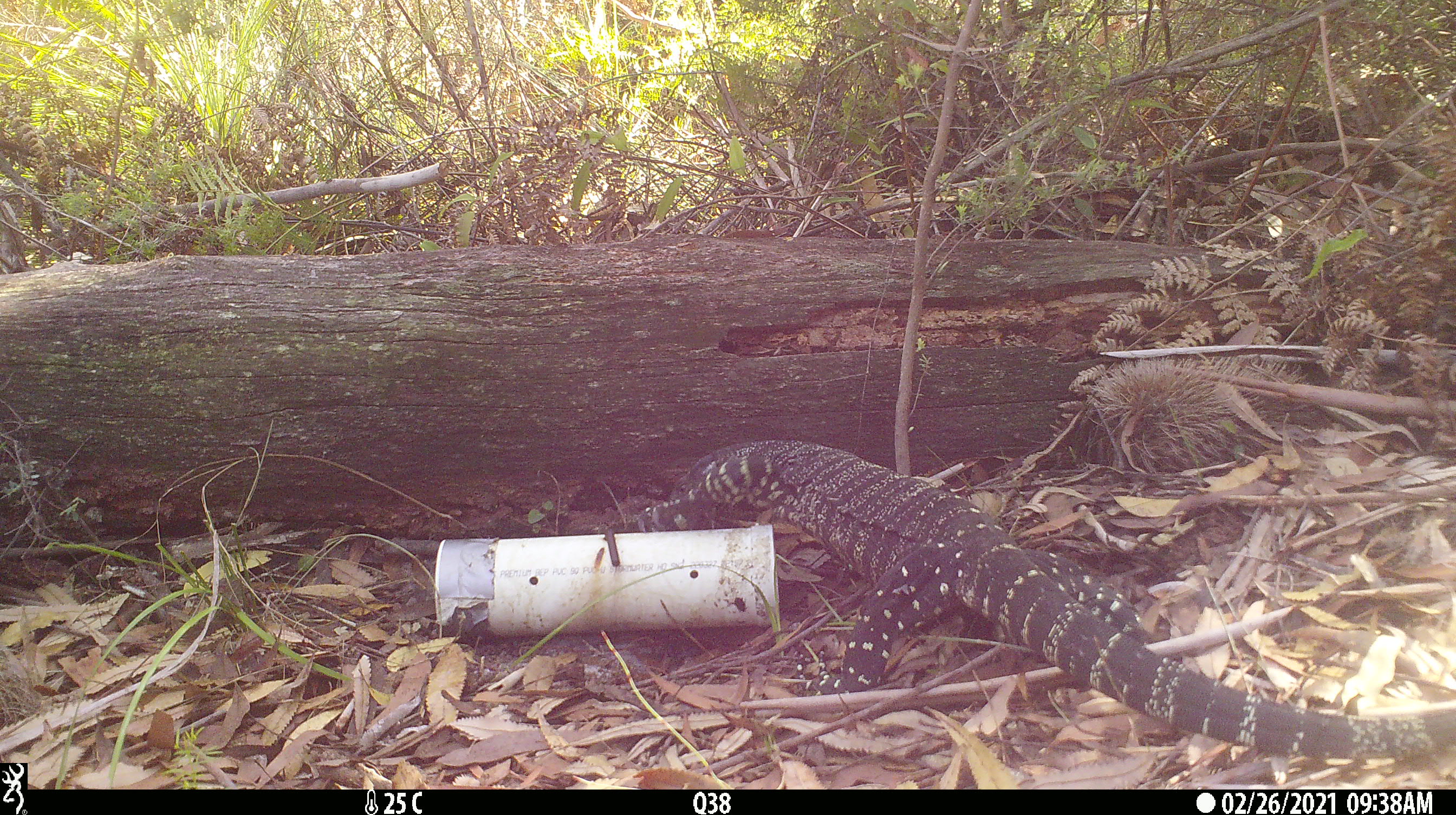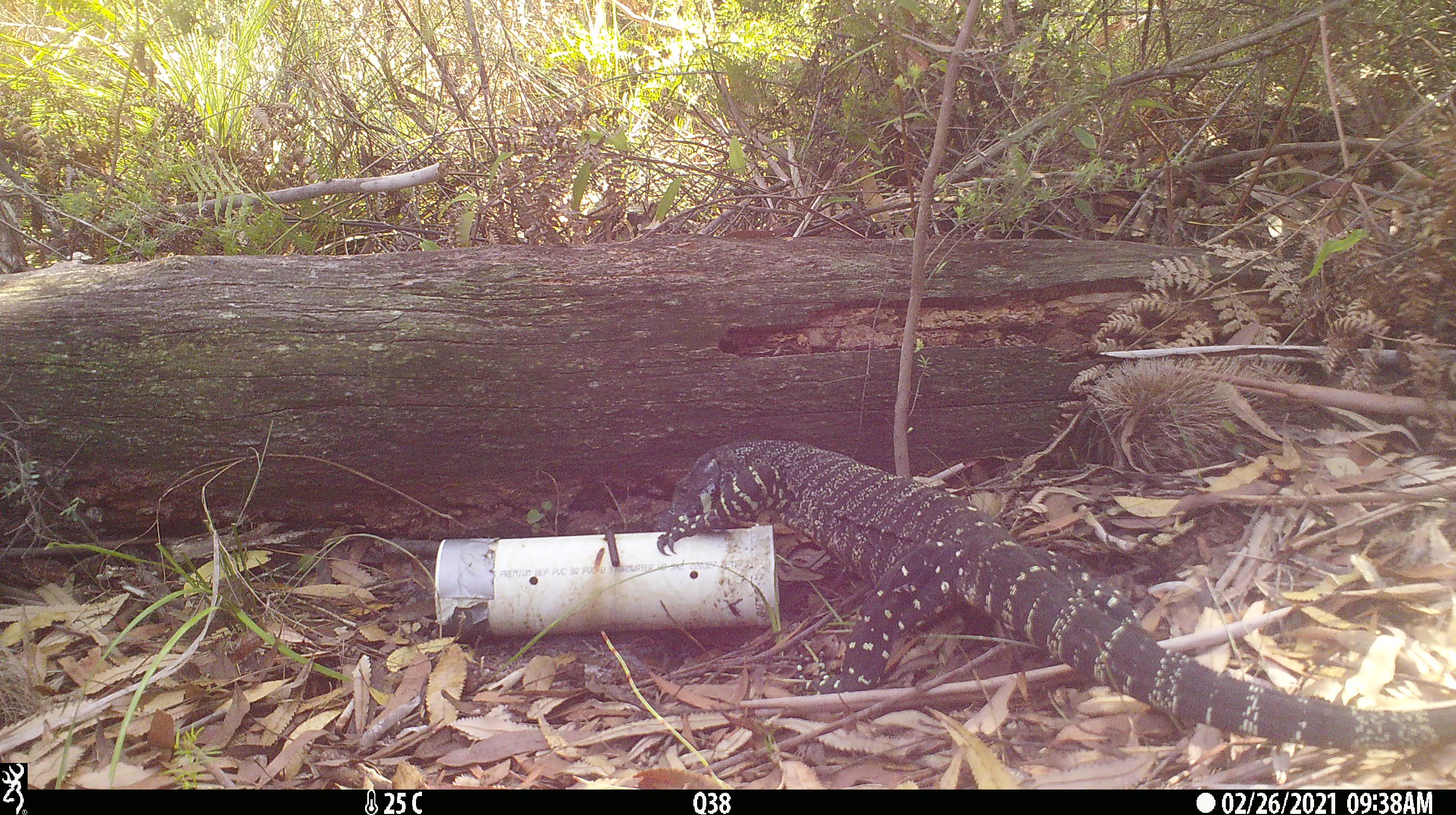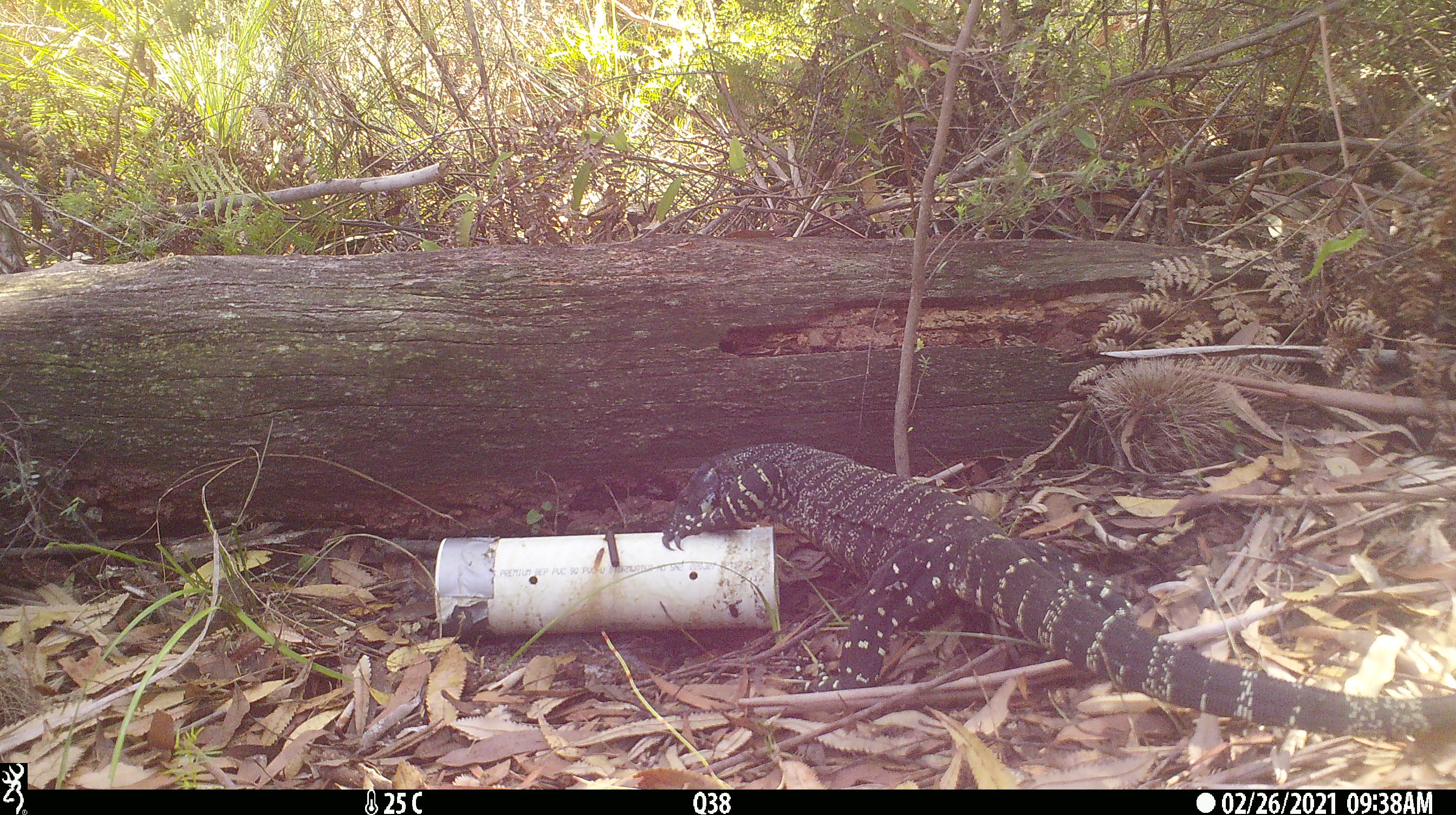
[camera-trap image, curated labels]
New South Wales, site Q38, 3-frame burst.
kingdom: Animalia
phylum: Chordata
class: Reptilia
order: Squamata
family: Varanidae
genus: Varanus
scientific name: Varanus varius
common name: lace monitor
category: goanna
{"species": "goanna (lace monitor) (Varanus varius)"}